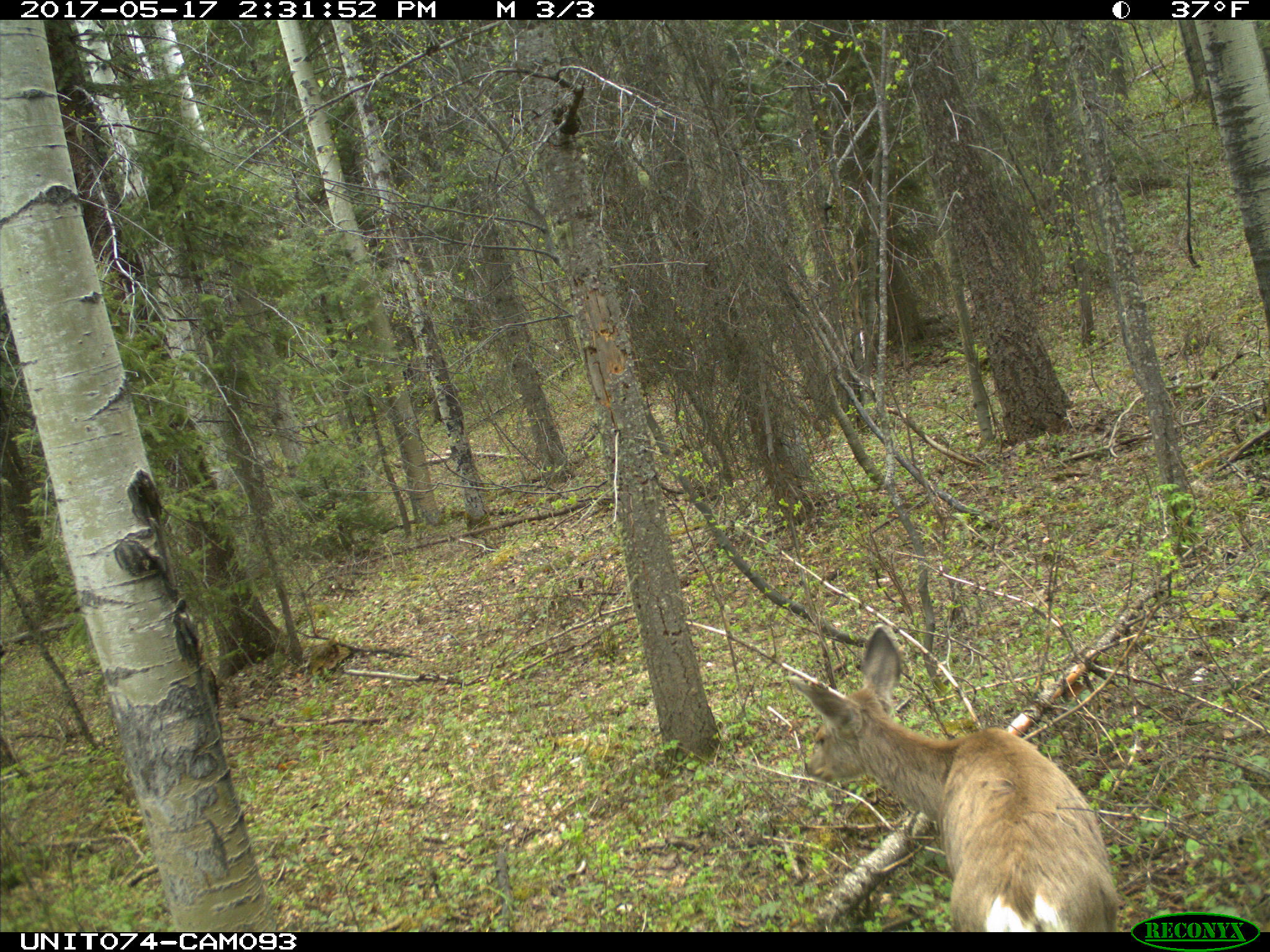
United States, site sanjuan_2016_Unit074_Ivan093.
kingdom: Animalia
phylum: Chordata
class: Mammalia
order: Artiodactyla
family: Cervidae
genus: Odocoileus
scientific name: Odocoileus hemionus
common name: mule deer